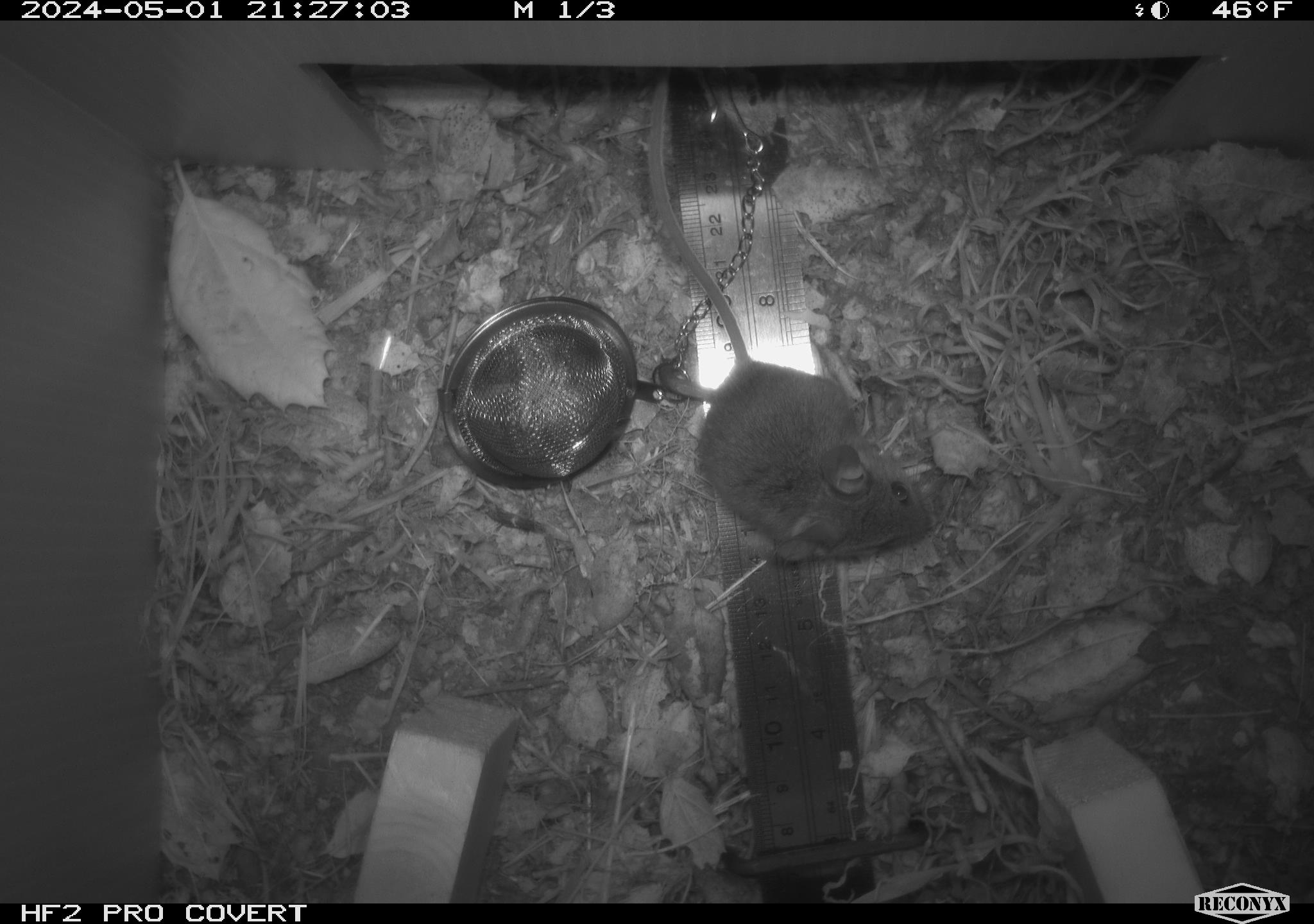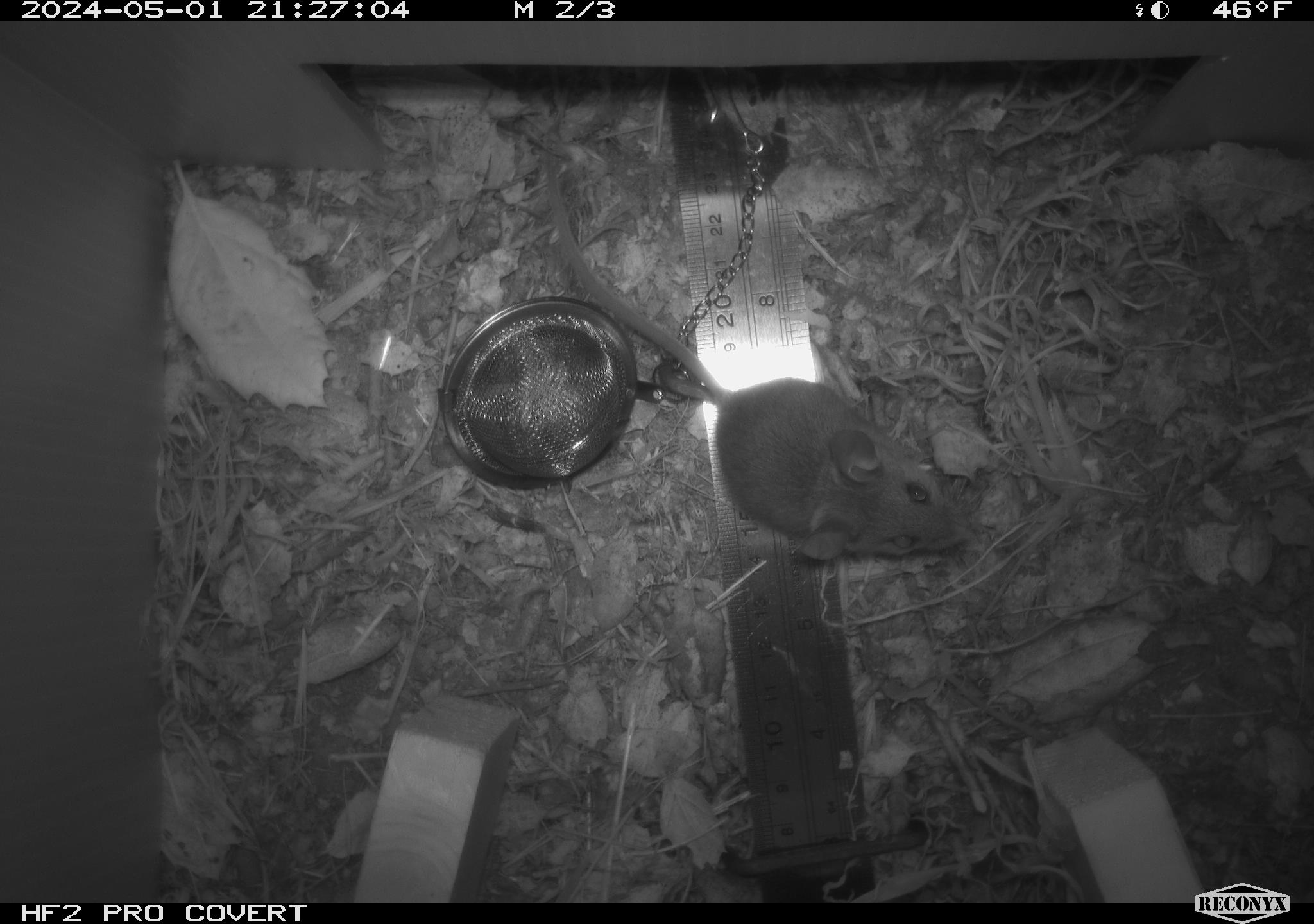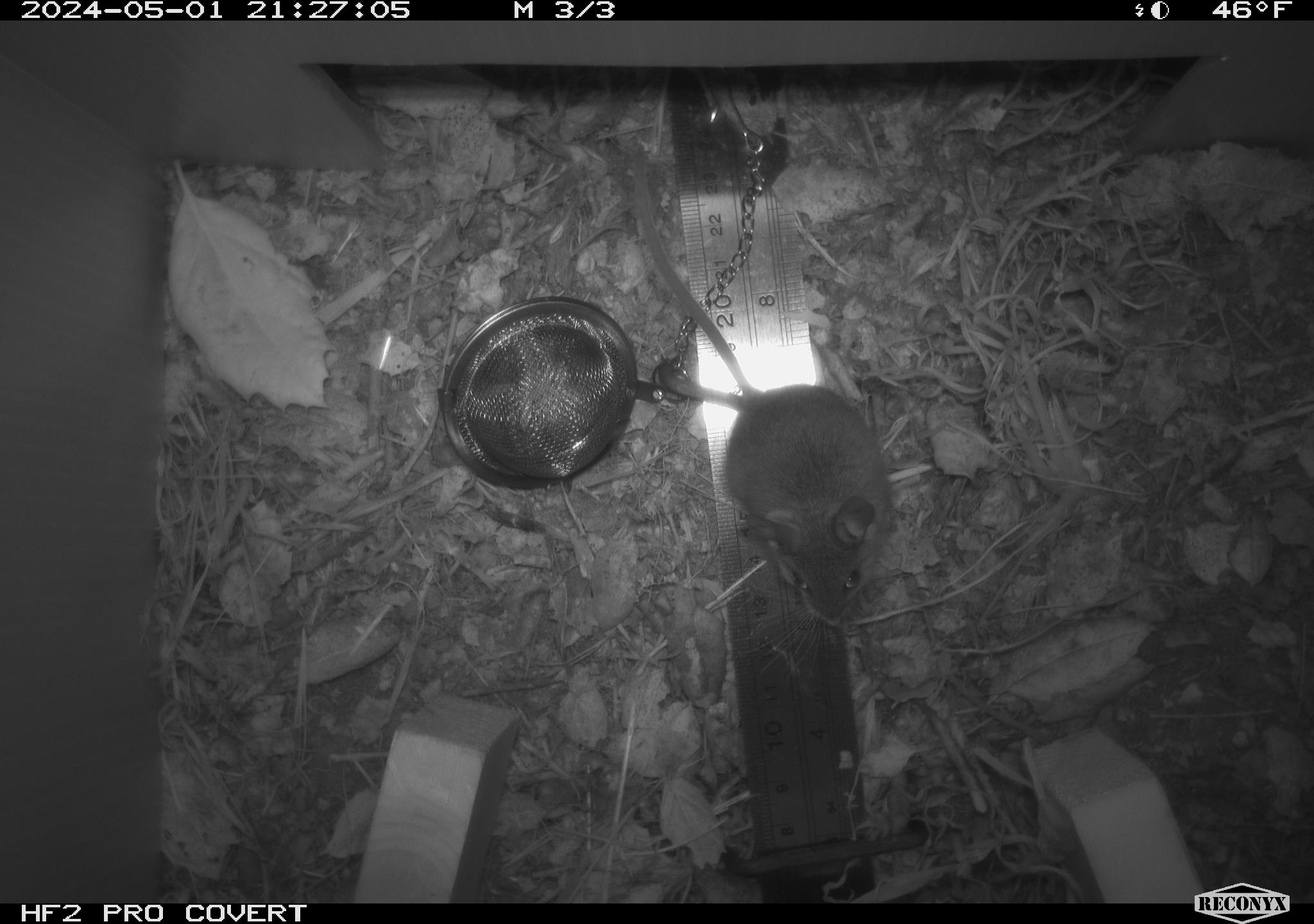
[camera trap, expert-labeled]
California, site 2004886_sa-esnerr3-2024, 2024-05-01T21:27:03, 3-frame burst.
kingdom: Animalia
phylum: Chordata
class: Mammalia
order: Rodentia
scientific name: Rodentia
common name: rodent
Rodent (Rodentia).